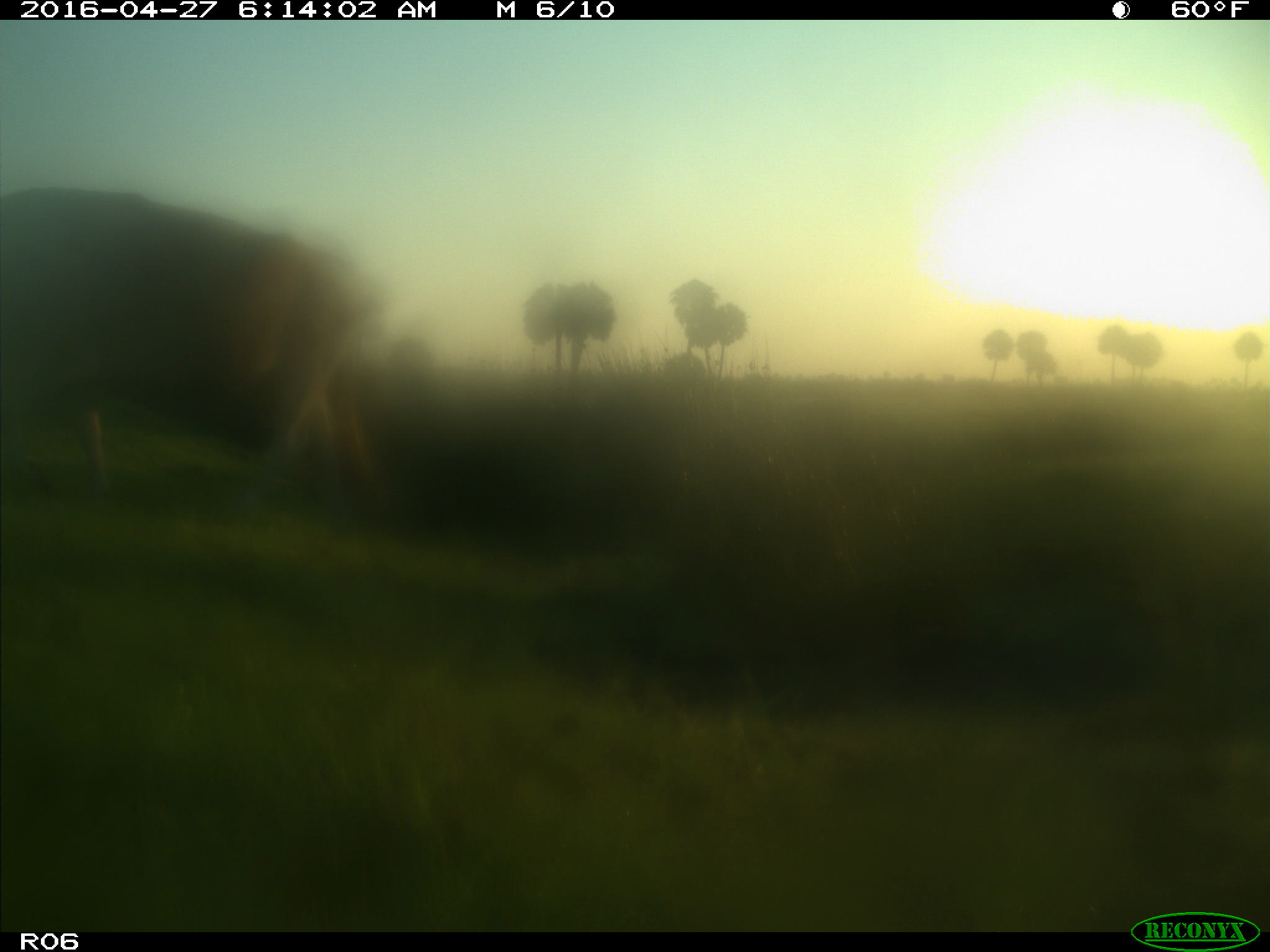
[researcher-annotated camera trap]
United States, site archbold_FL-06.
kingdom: Animalia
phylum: Chordata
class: Mammalia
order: Artiodactyla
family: Bovidae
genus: Bos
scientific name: Bos taurus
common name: domestic cow